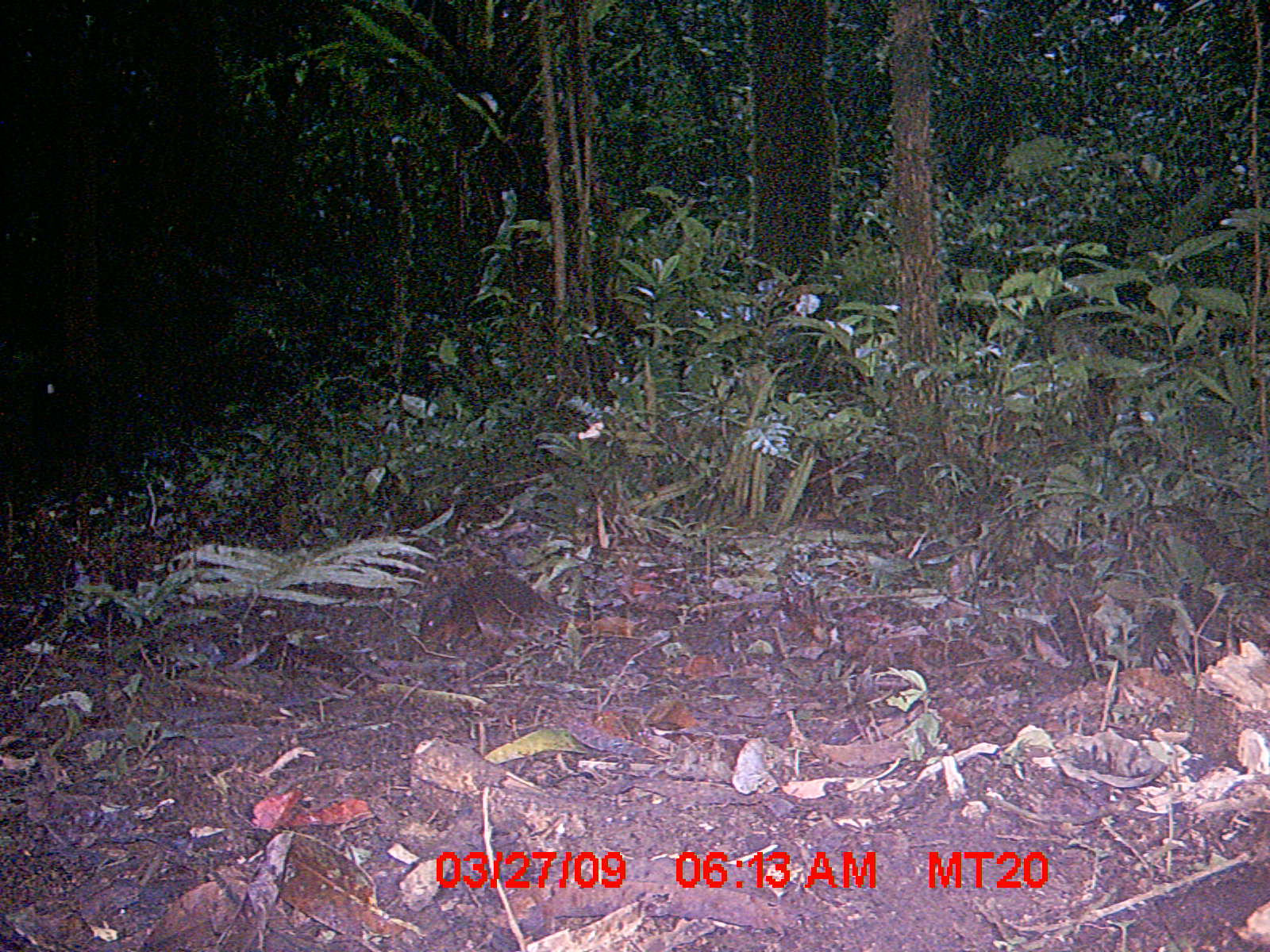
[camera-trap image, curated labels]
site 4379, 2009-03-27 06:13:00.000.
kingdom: Animalia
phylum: Chordata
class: Mammalia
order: Rodentia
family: Nesomyidae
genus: Nesomys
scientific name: Nesomys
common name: nesomys rodents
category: nesomys sp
Nesomys sp (nesomys rodents) (Nesomys), count 1.